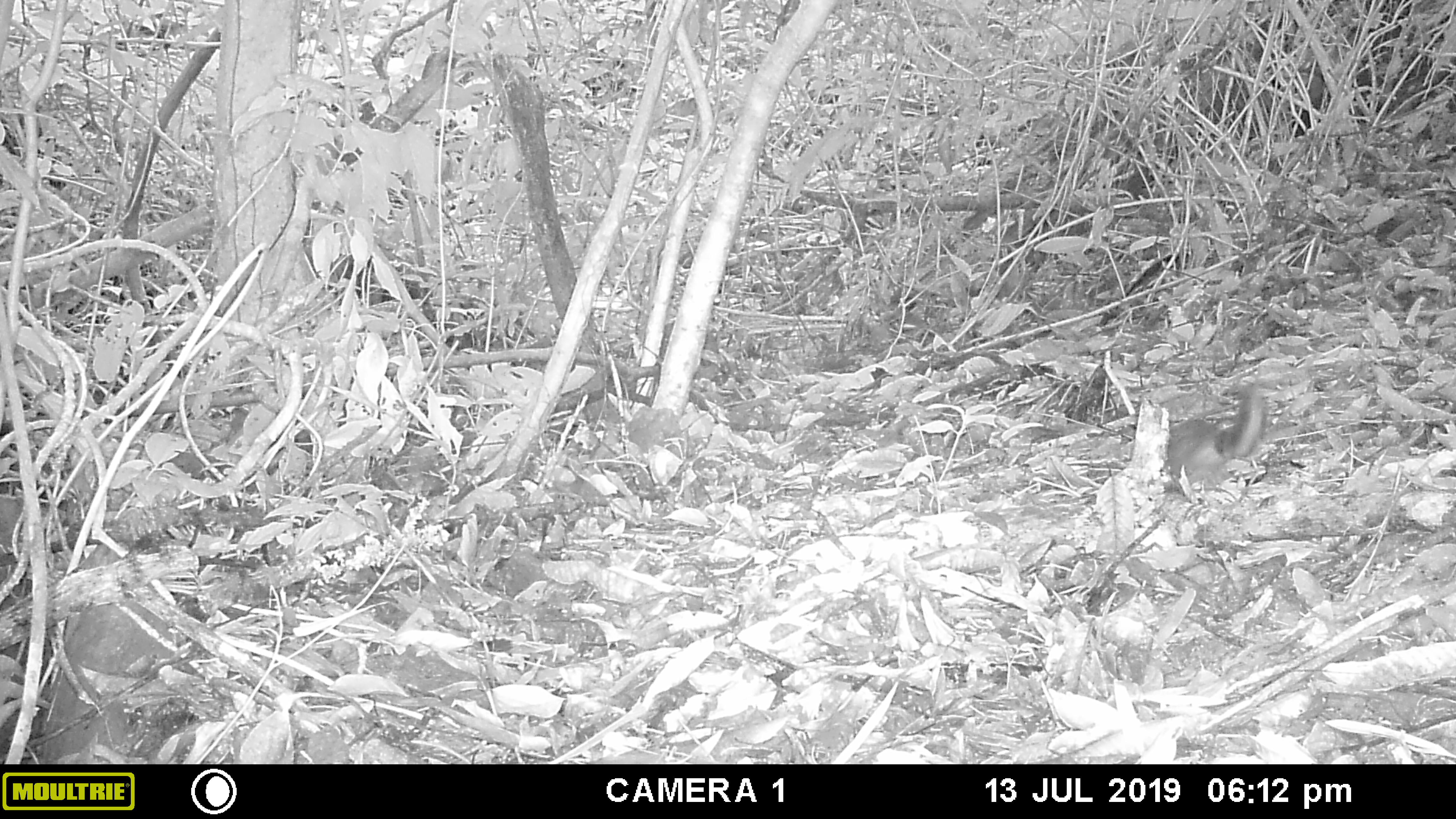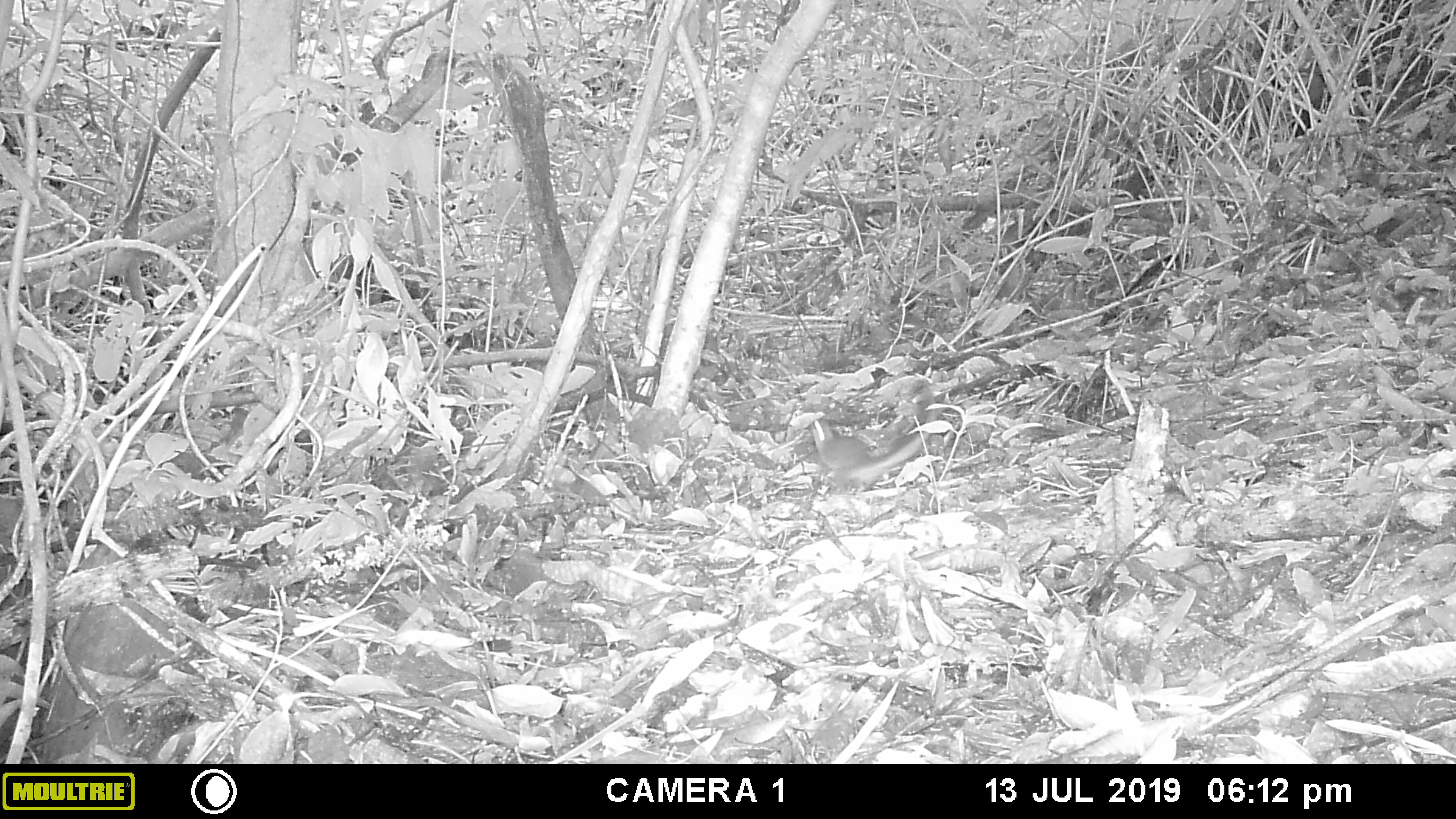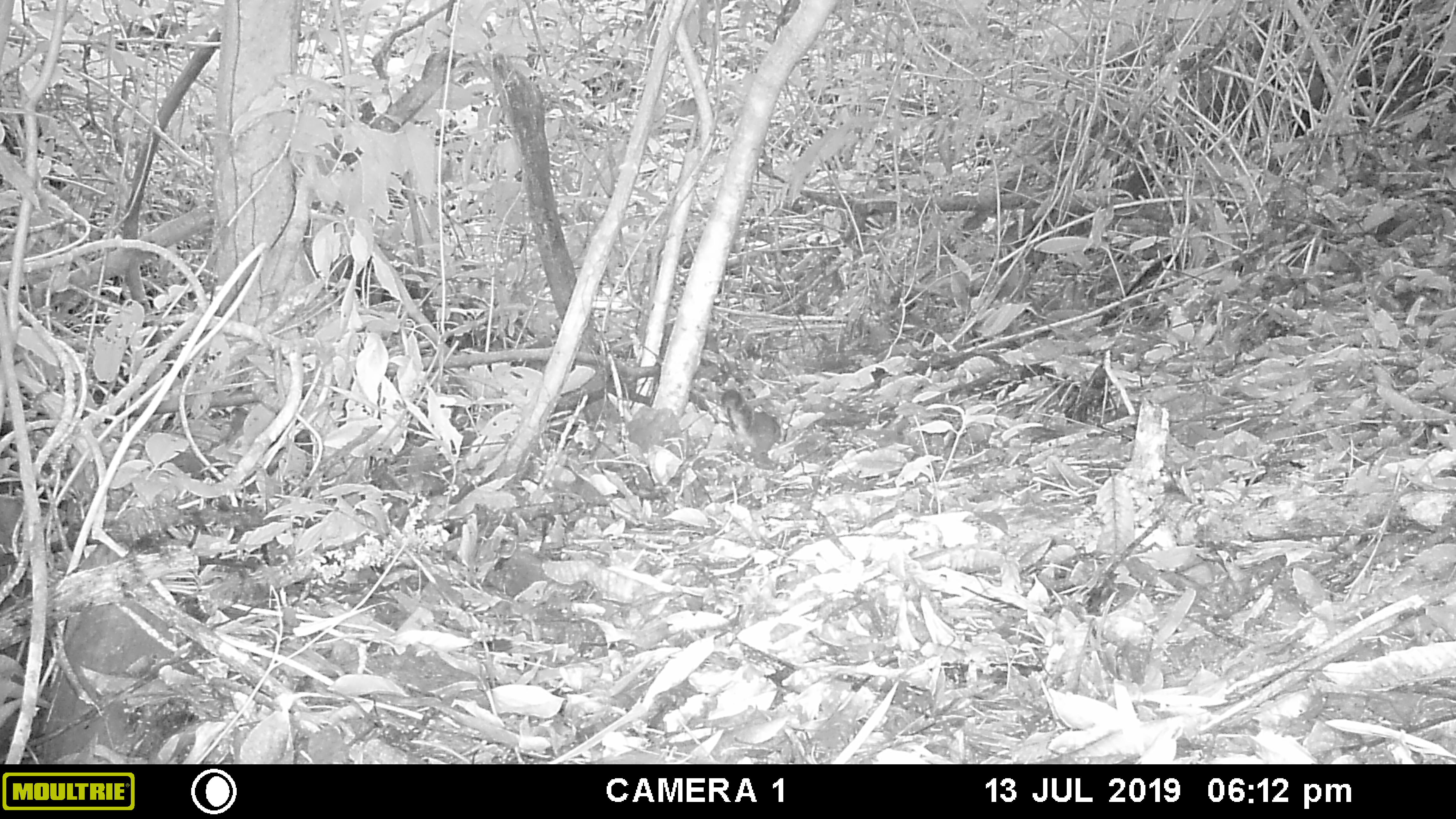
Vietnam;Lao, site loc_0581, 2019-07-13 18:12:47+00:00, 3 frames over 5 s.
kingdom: Animalia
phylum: Chordata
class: Mammalia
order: Rodentia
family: Sciuridae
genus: Sciurus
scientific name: Sciurus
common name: squirrel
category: unidentified squirrel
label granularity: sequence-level